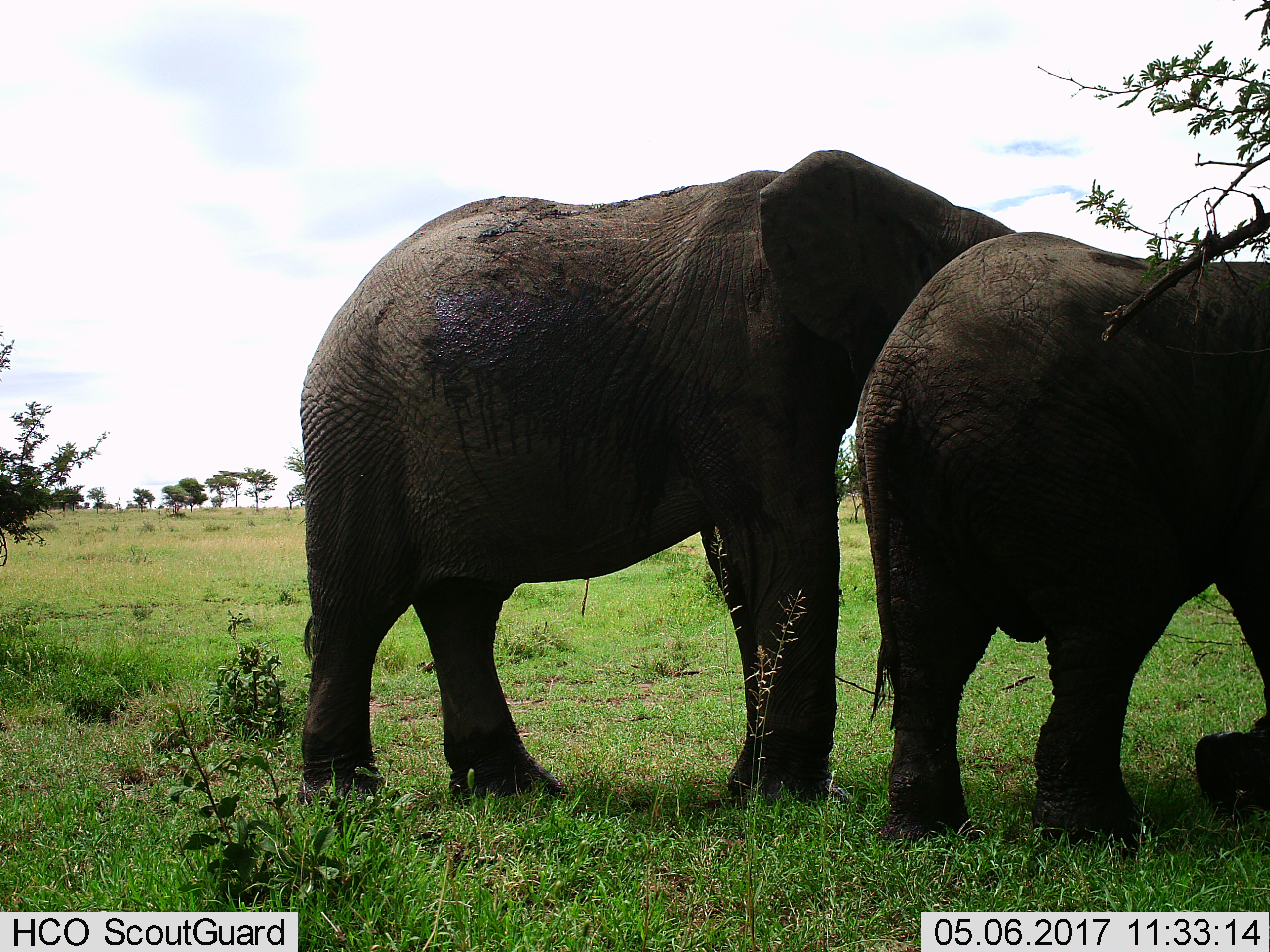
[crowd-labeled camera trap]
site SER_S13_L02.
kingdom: Animalia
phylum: Chordata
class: Mammalia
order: Proboscidea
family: Elephantidae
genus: Loxodonta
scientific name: Loxodonta africana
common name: african bush elephant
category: elephant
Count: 2.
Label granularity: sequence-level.